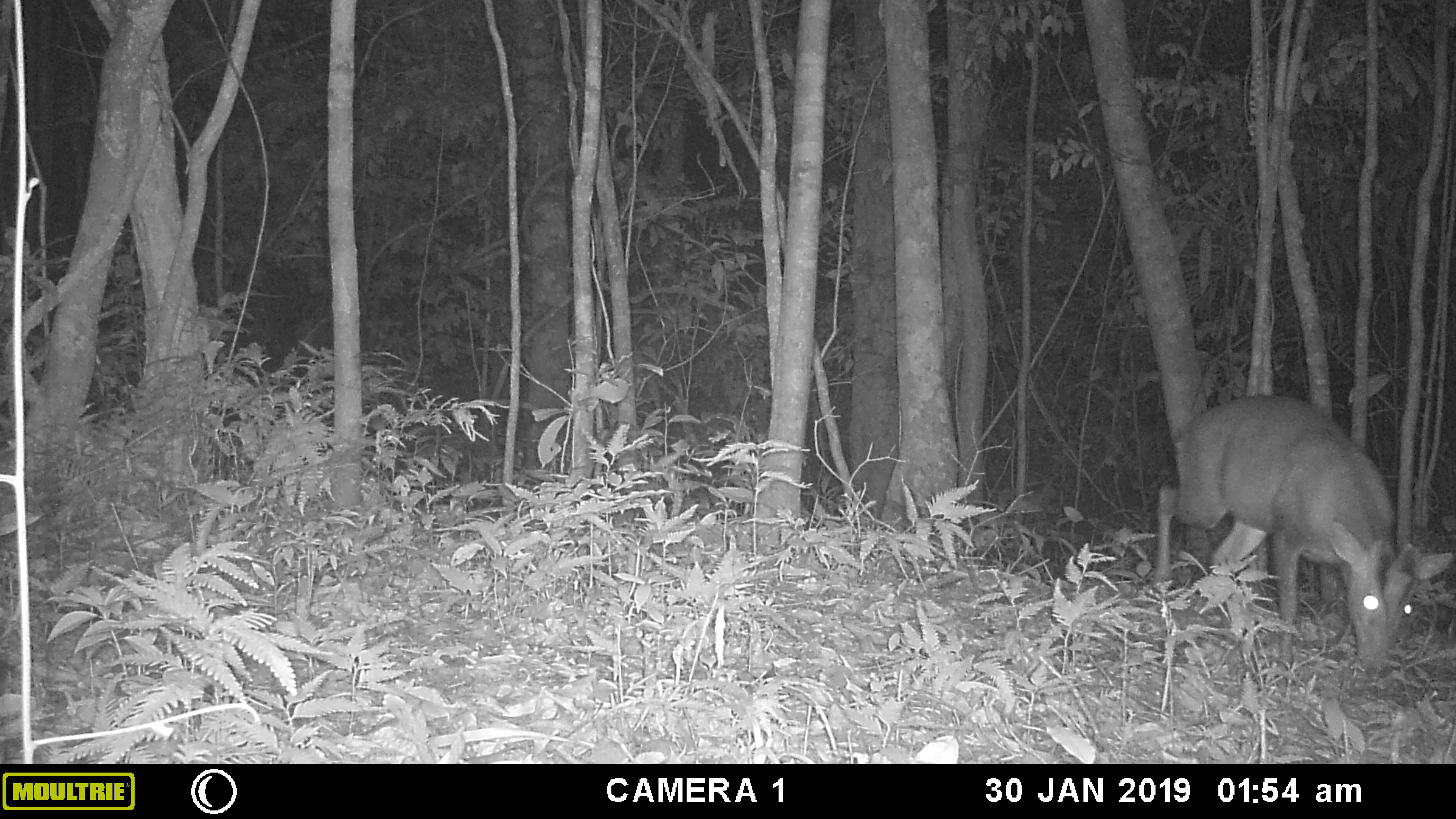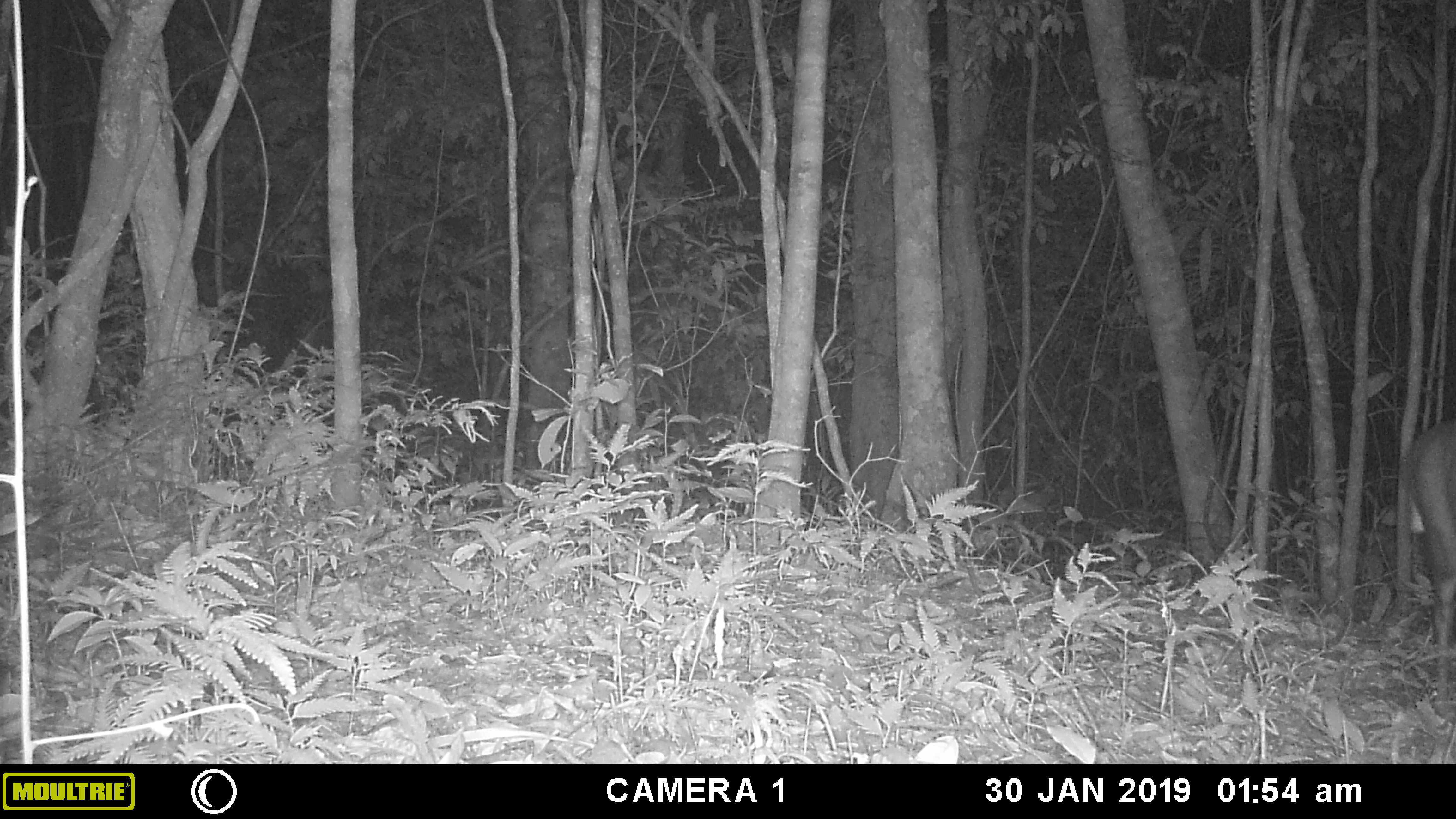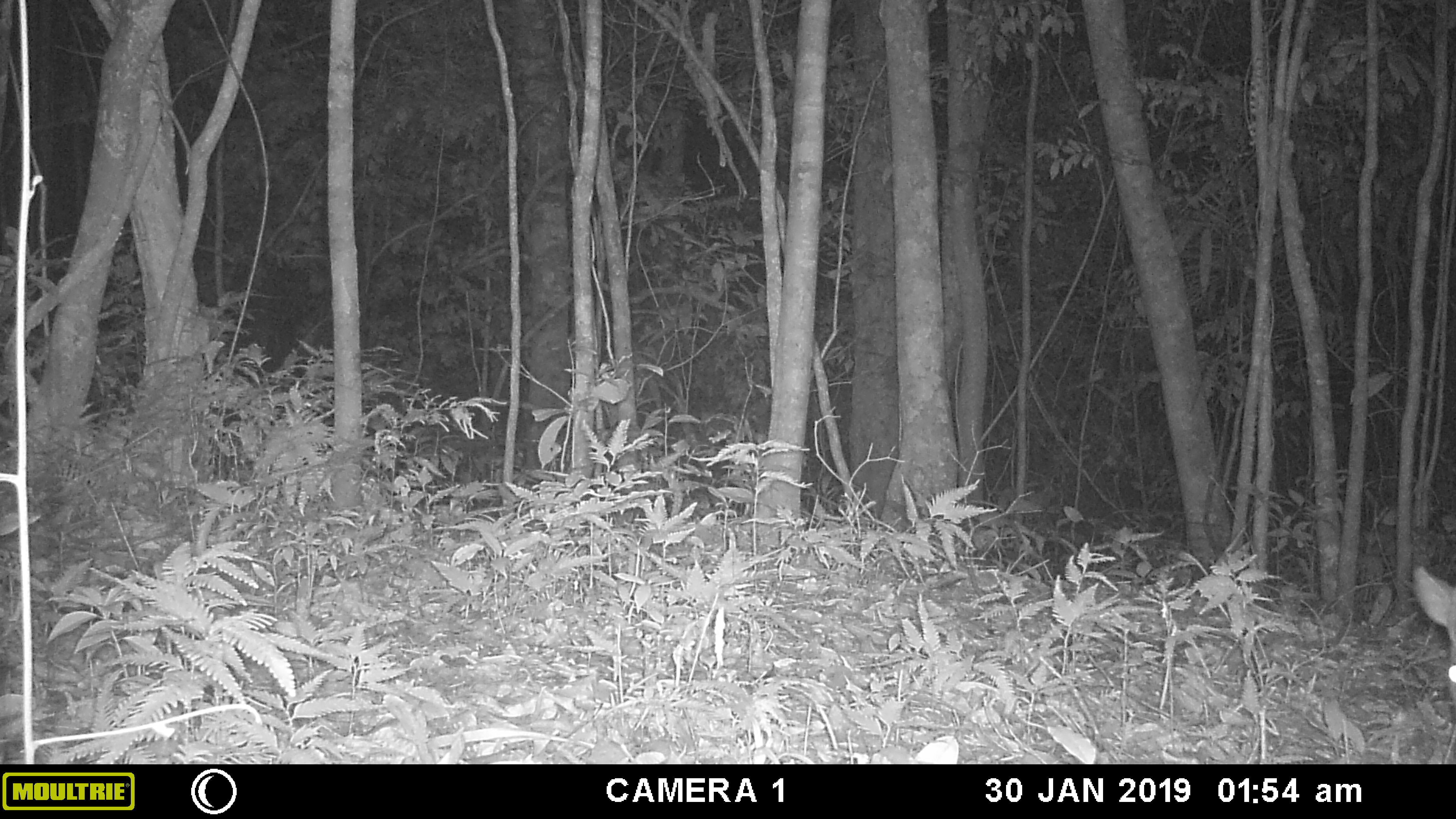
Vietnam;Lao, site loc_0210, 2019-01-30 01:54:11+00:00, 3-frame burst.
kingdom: Animalia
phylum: Chordata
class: Mammalia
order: Artiodactyla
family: Cervidae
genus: Muntiacus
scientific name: Muntiacus rooseveltorum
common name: roosevelt's muntjac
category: roosevelts muntjac group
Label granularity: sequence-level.